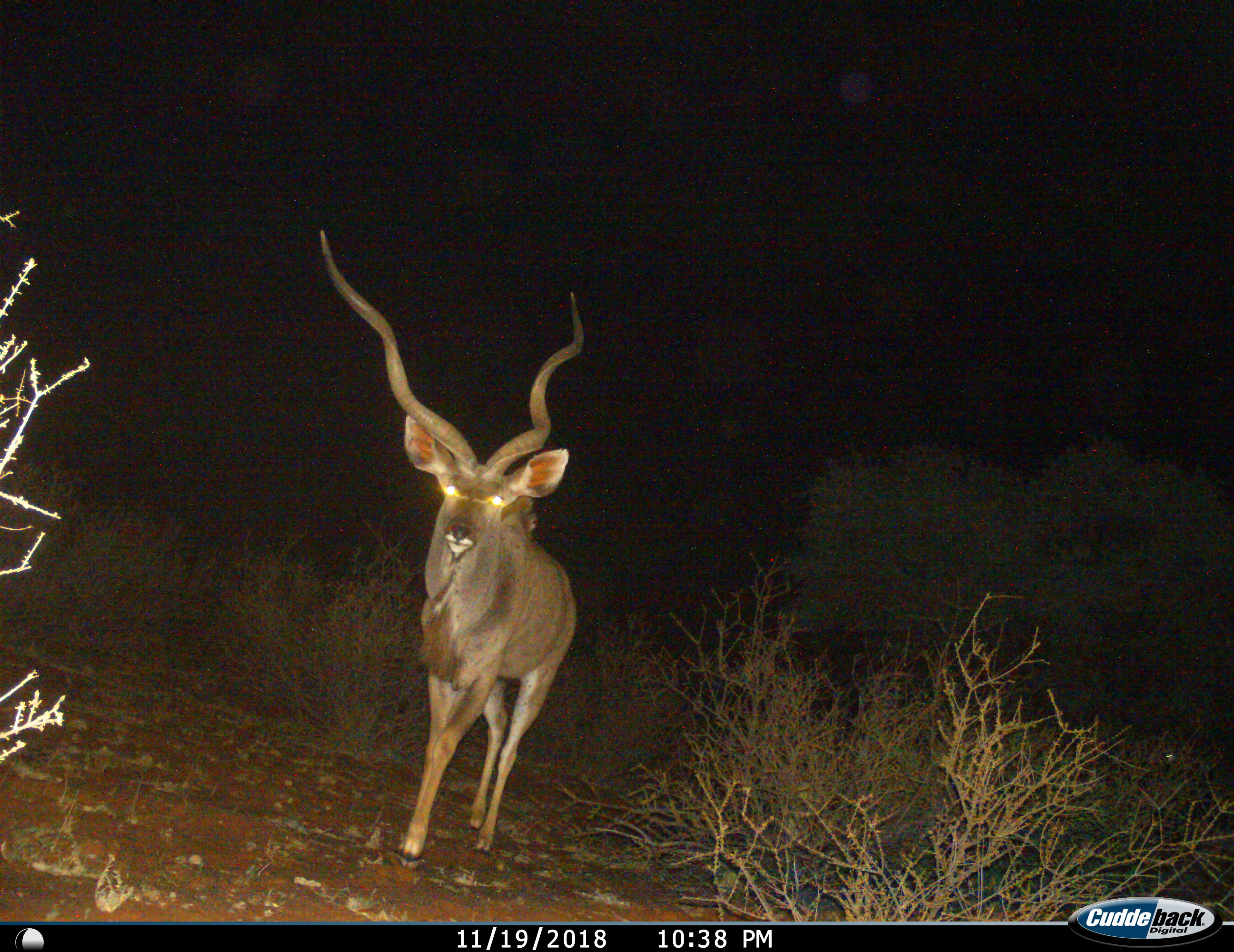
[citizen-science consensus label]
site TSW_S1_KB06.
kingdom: Animalia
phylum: Chordata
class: Mammalia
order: Artiodactyla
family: Bovidae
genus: Tragelaphus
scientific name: Tragelaphus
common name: kudu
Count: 1.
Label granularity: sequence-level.